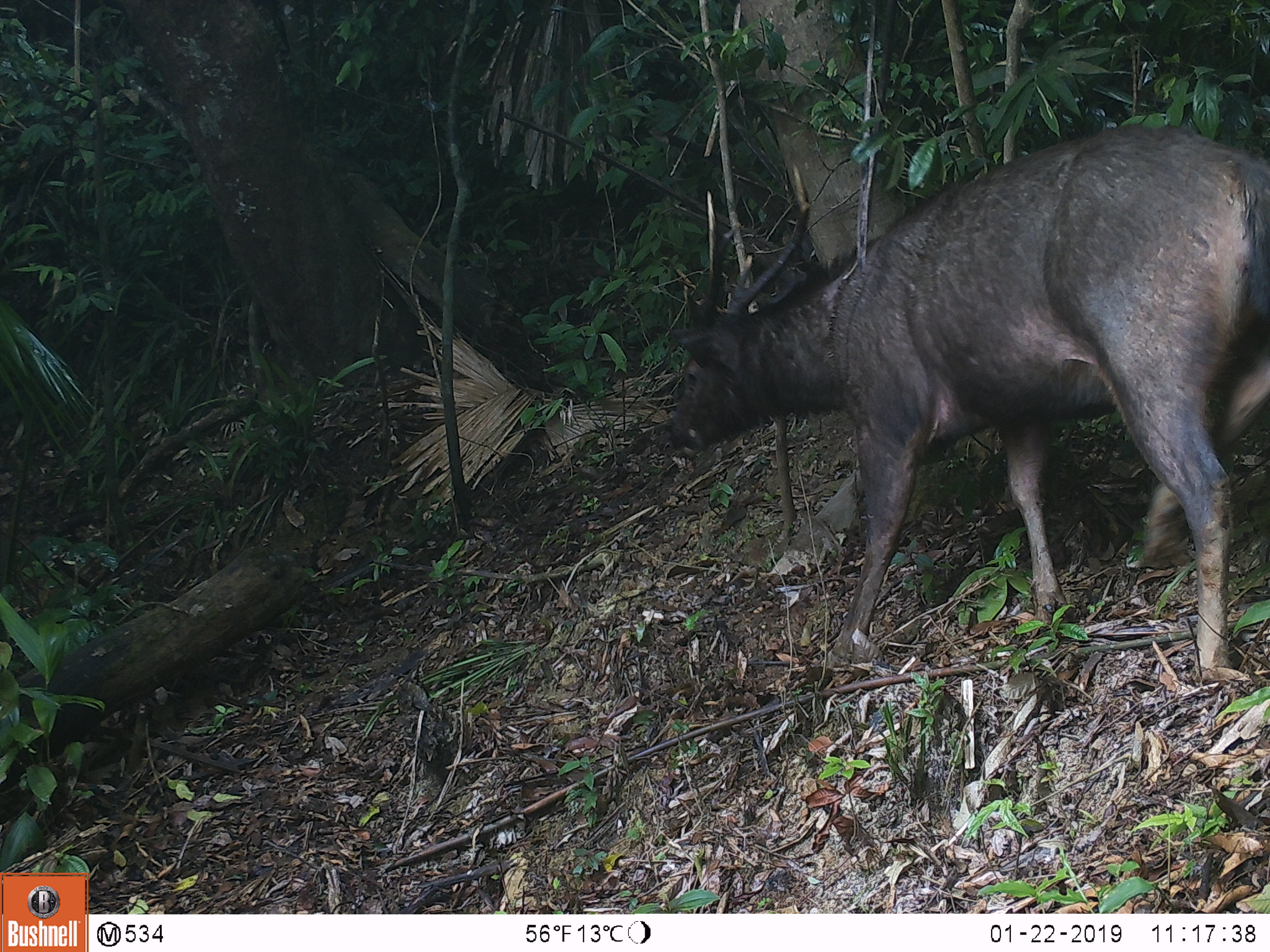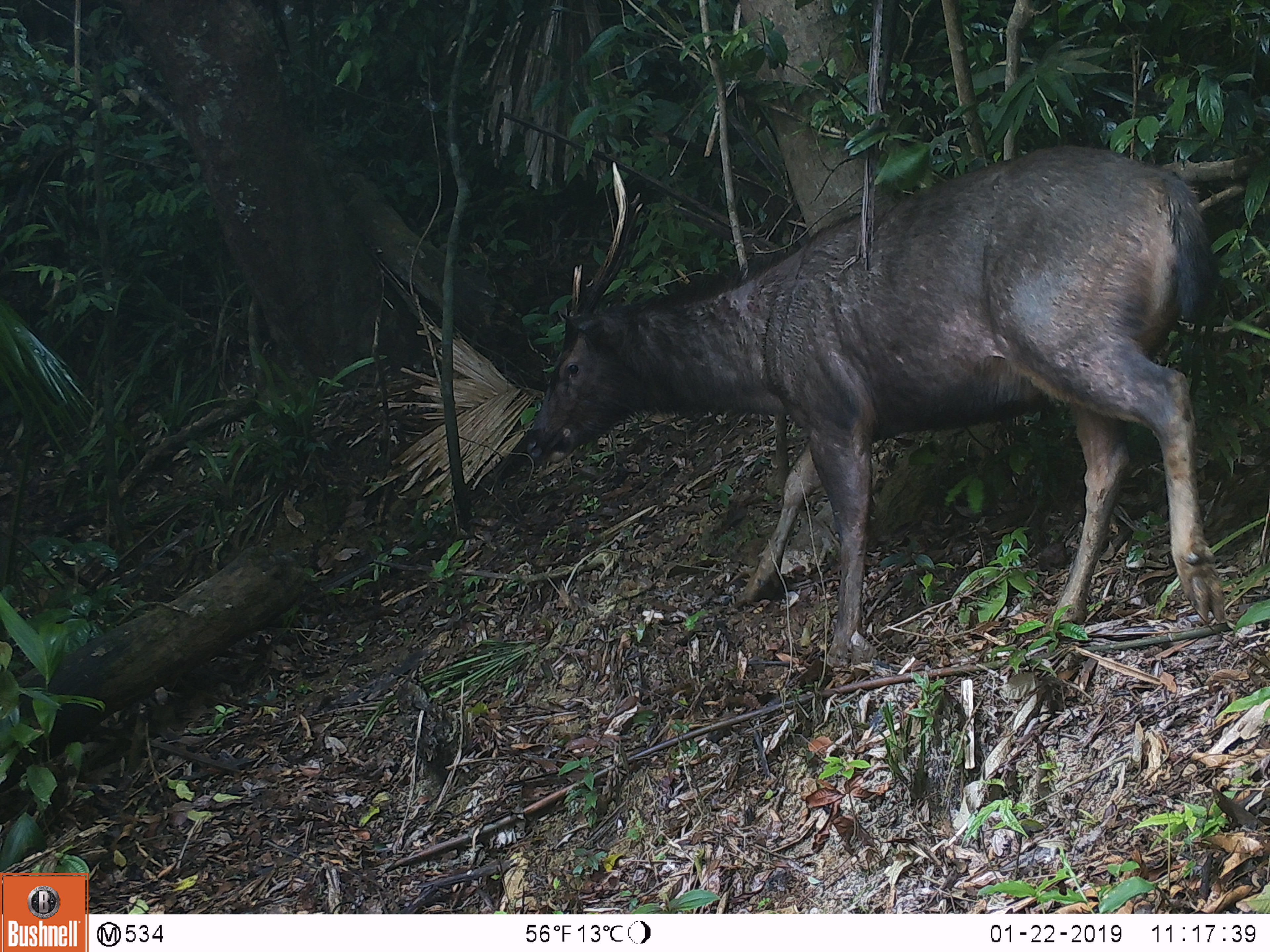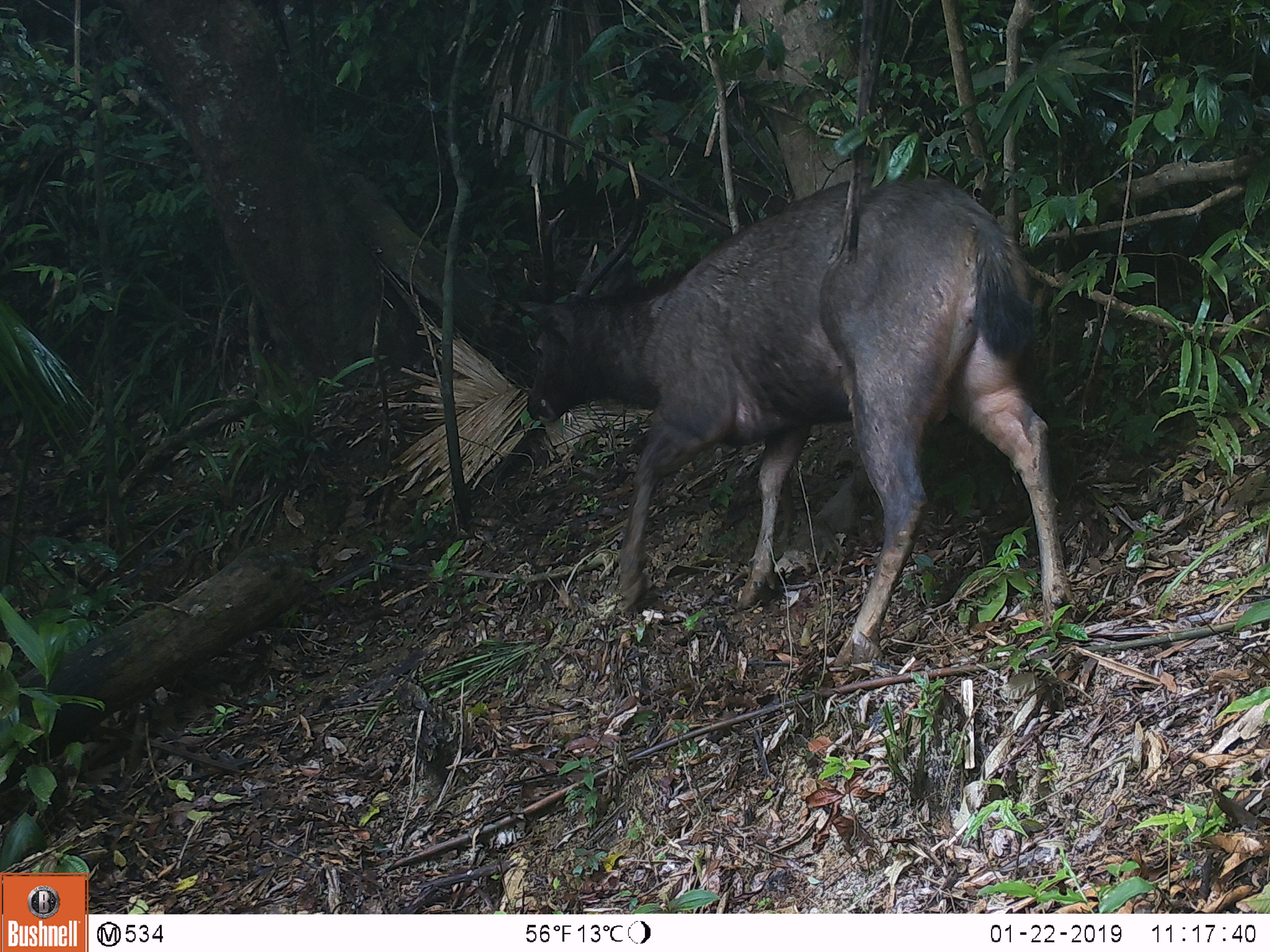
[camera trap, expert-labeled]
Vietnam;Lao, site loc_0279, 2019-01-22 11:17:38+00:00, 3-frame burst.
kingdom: Animalia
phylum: Chordata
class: Mammalia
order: Artiodactyla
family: Cervidae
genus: Rusa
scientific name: Rusa unicolor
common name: sambar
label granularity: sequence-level